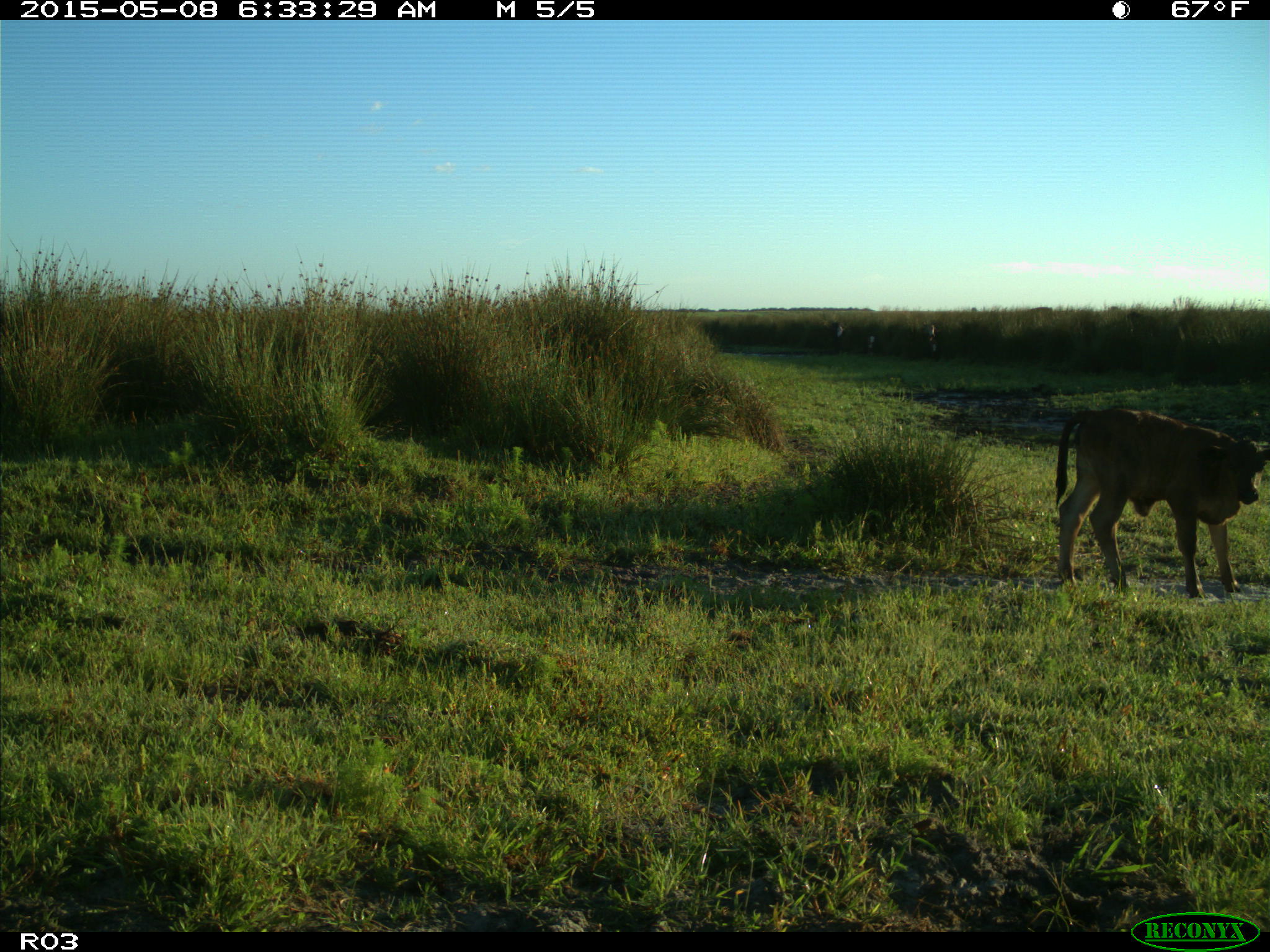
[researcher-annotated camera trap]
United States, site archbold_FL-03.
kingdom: Animalia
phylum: Chordata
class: Mammalia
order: Artiodactyla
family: Bovidae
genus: Bos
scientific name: Bos taurus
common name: domestic cow